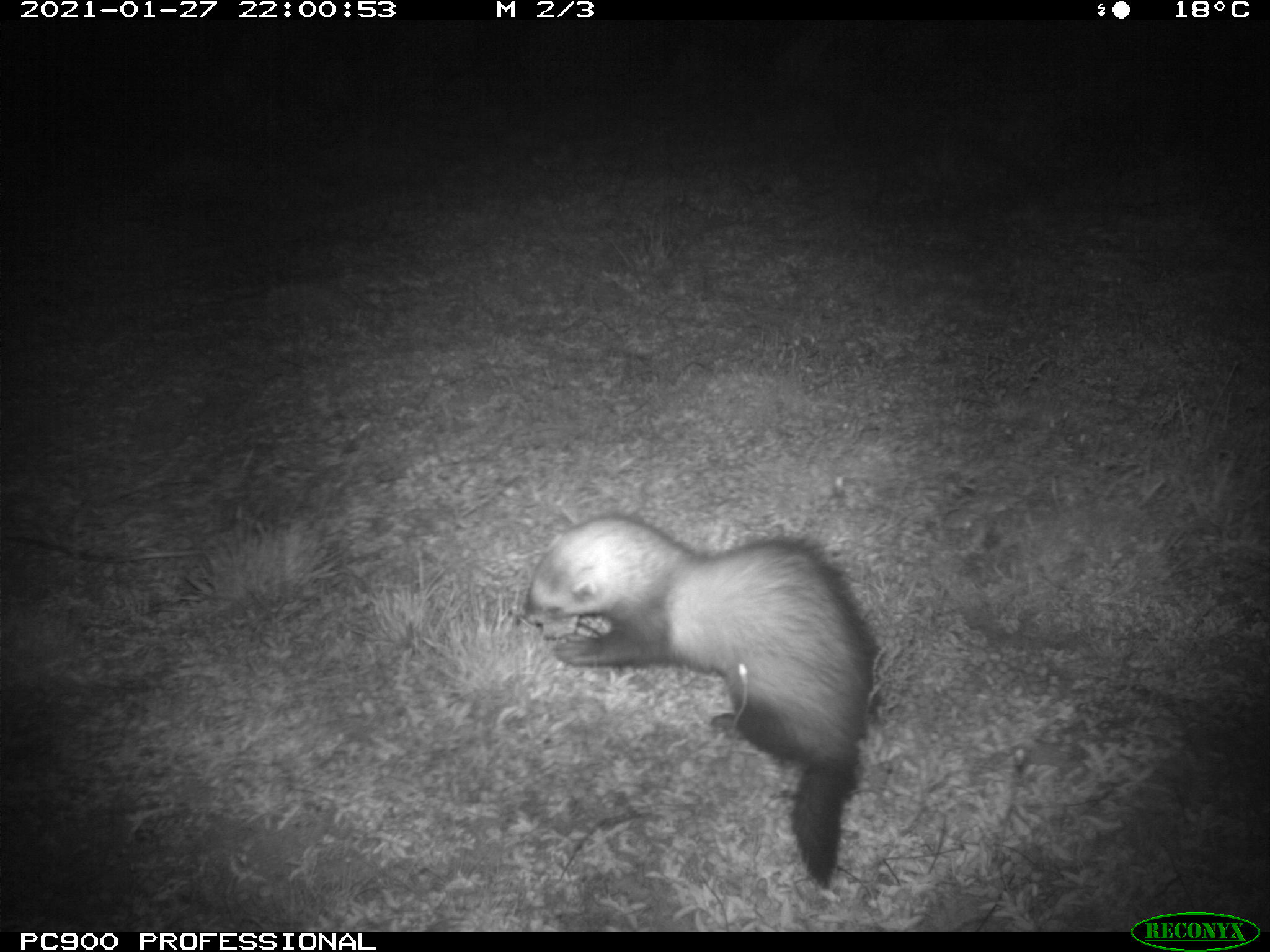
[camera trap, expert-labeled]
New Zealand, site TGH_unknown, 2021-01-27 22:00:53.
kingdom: Animalia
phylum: Chordata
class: Mammalia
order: Carnivora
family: Mustelidae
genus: Mustela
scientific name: Mustela furo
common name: ferret